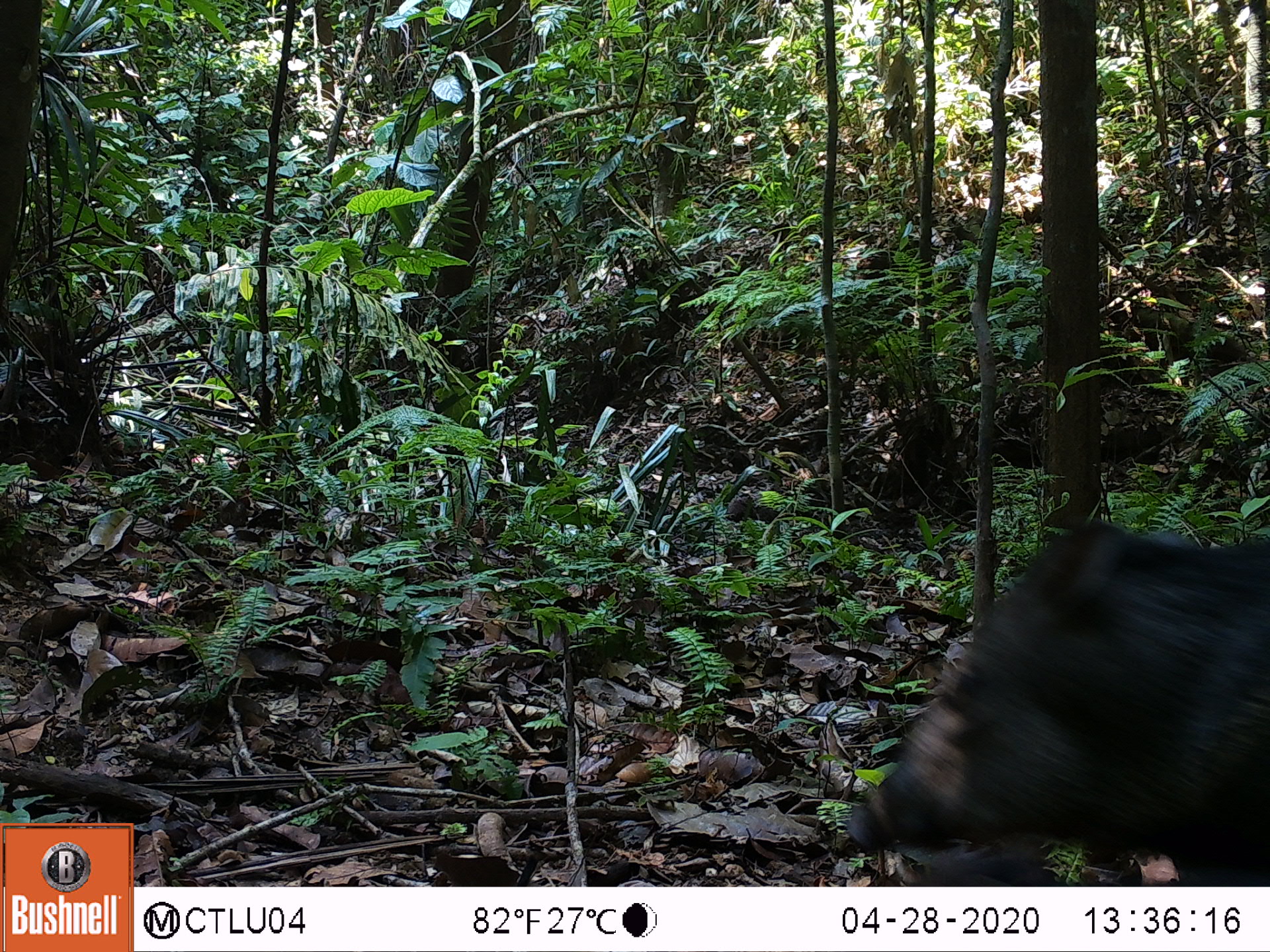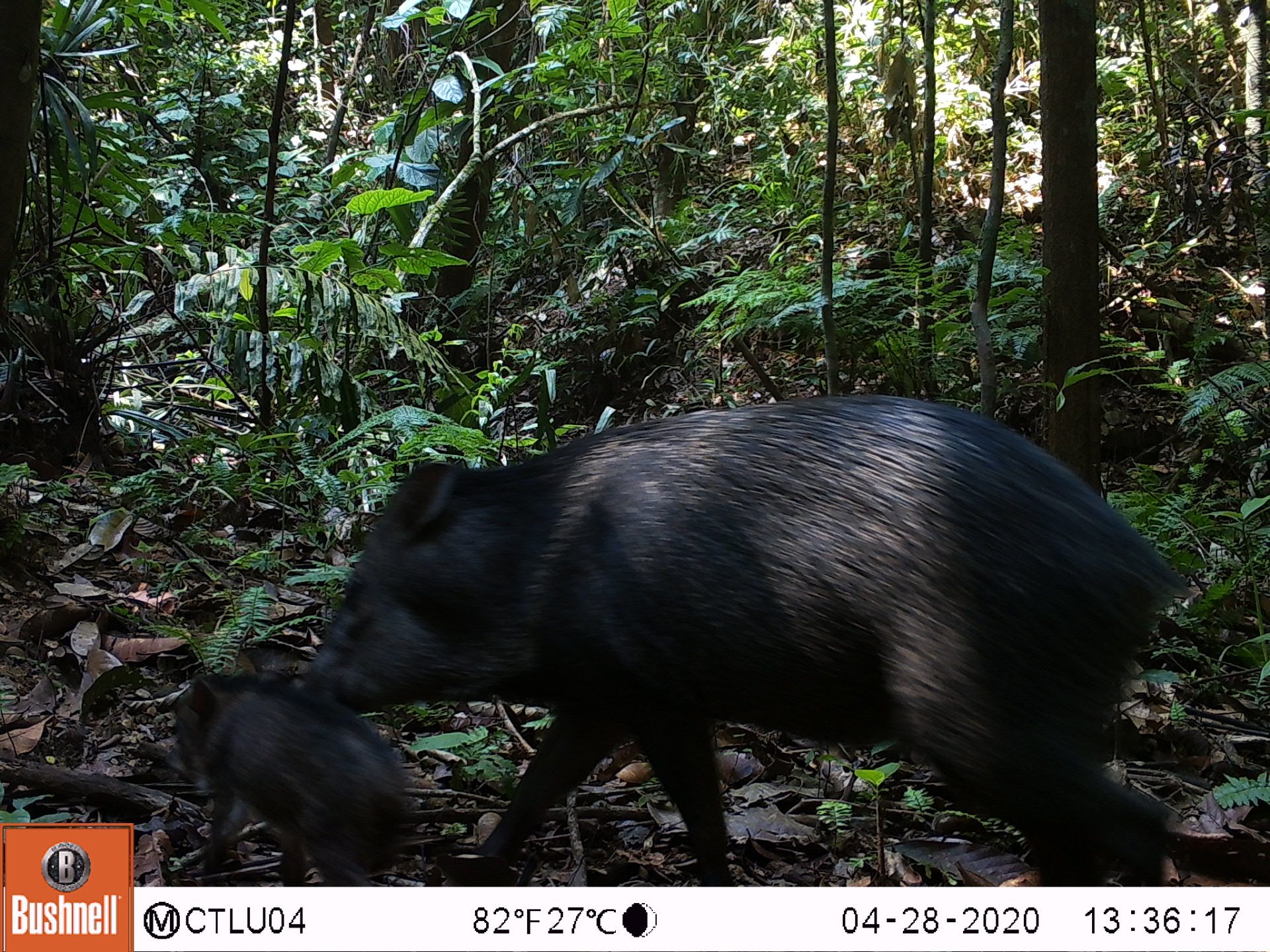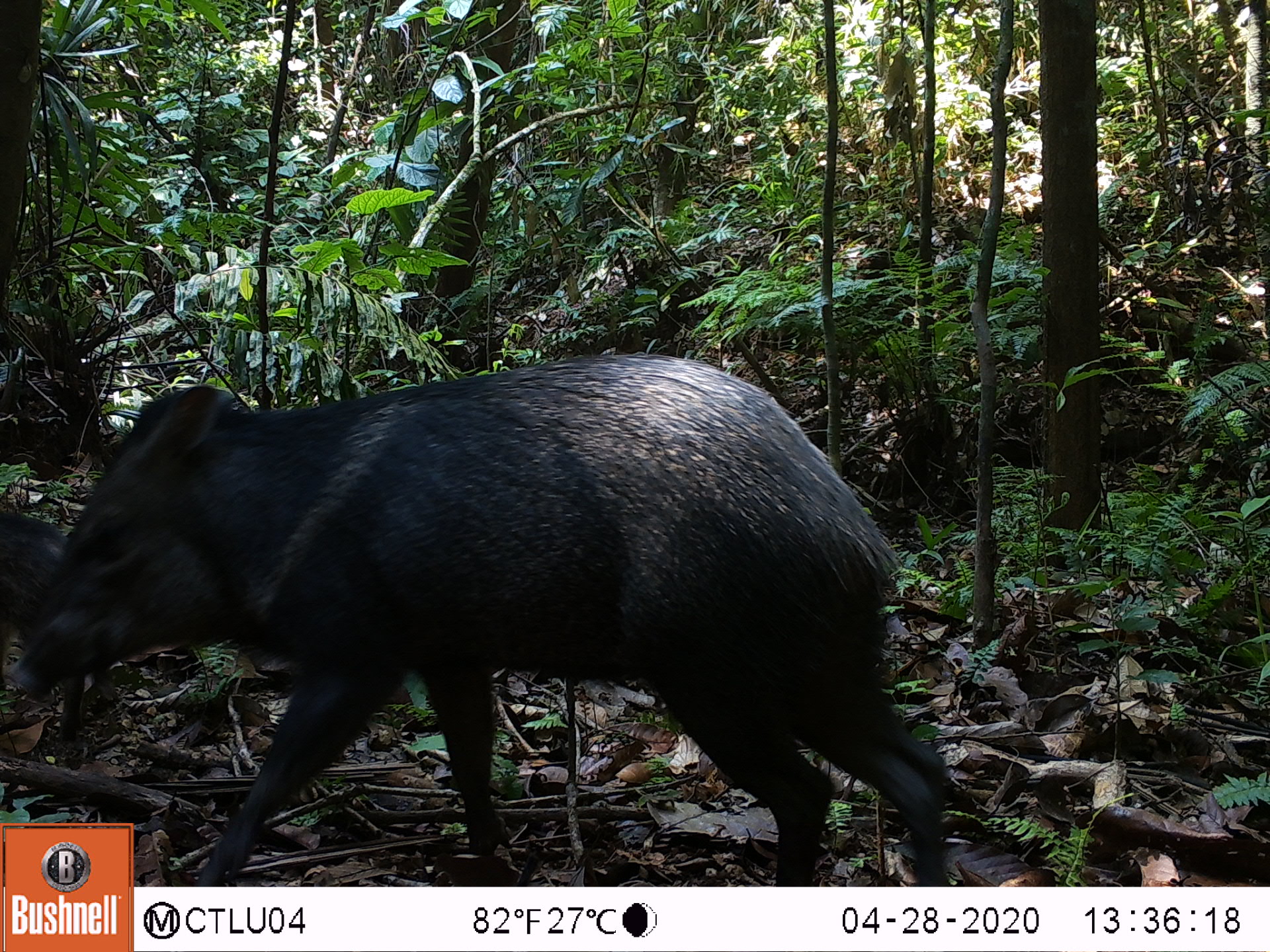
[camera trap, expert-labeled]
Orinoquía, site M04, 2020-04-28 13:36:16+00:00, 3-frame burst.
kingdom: Animalia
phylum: Chordata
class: Mammalia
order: Artiodactyla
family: Tayassuidae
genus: Pecari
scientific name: Pecari tajacu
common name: collared peccary